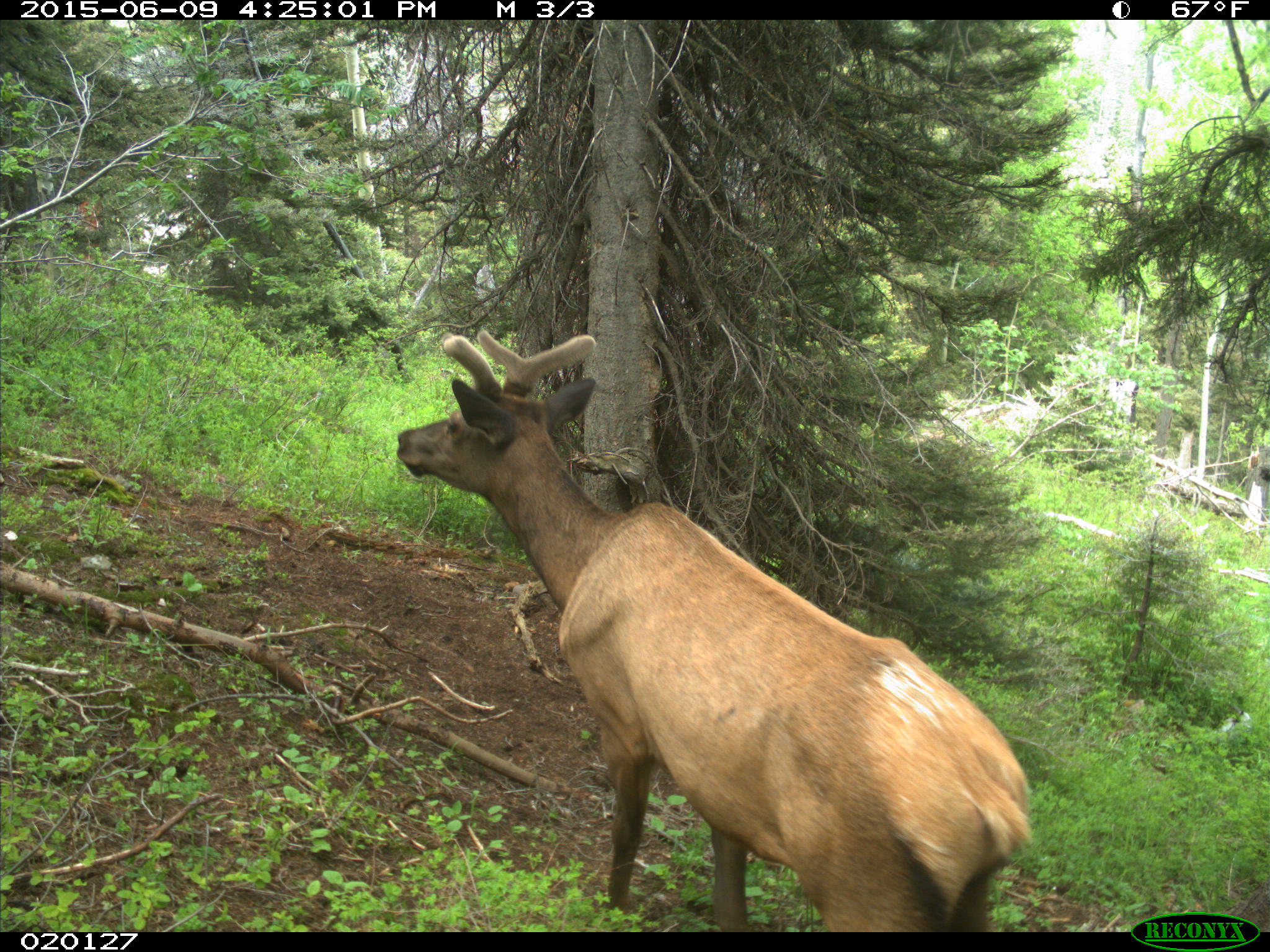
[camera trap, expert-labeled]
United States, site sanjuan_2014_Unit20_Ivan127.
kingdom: Animalia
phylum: Chordata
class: Mammalia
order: Artiodactyla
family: Cervidae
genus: Cervus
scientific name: Cervus elaphus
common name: red deer